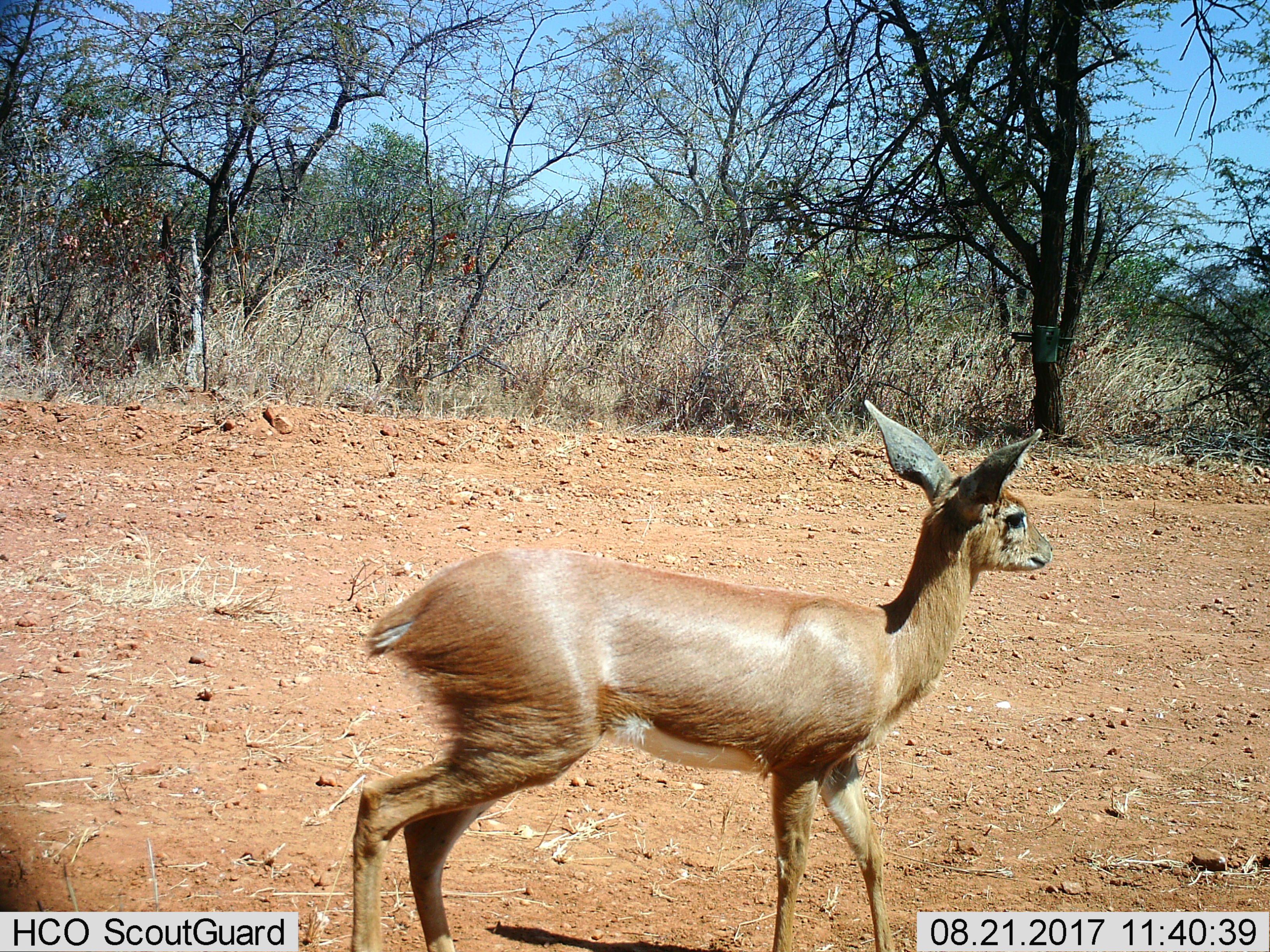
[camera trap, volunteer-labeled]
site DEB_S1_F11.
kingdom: Animalia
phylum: Chordata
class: Mammalia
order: Artiodactyla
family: Bovidae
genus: Raphicerus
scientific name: Raphicerus campestris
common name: steenbok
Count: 1.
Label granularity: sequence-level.